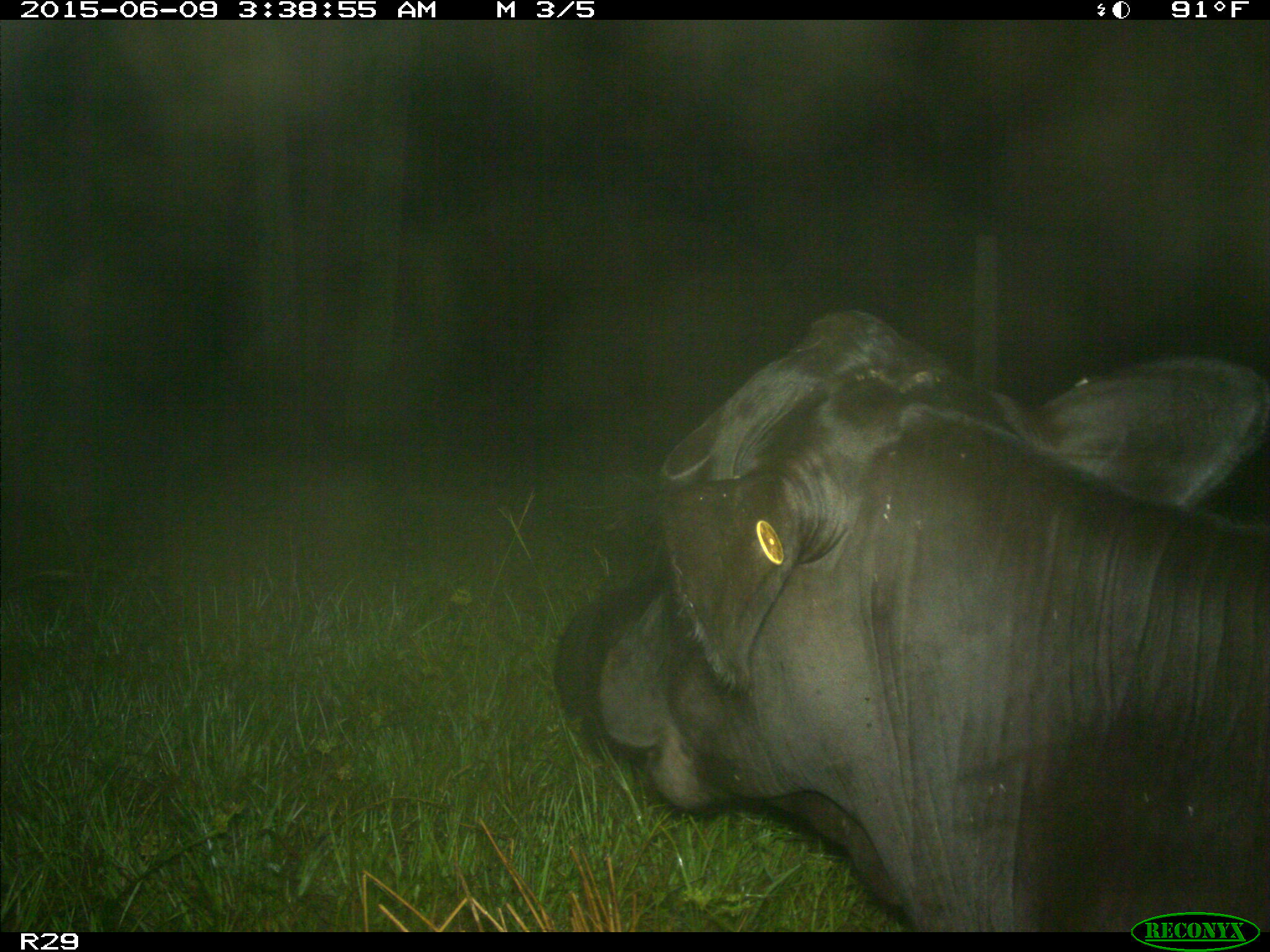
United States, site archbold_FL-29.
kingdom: Animalia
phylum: Chordata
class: Mammalia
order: Artiodactyla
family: Bovidae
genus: Bos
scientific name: Bos taurus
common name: domestic cow